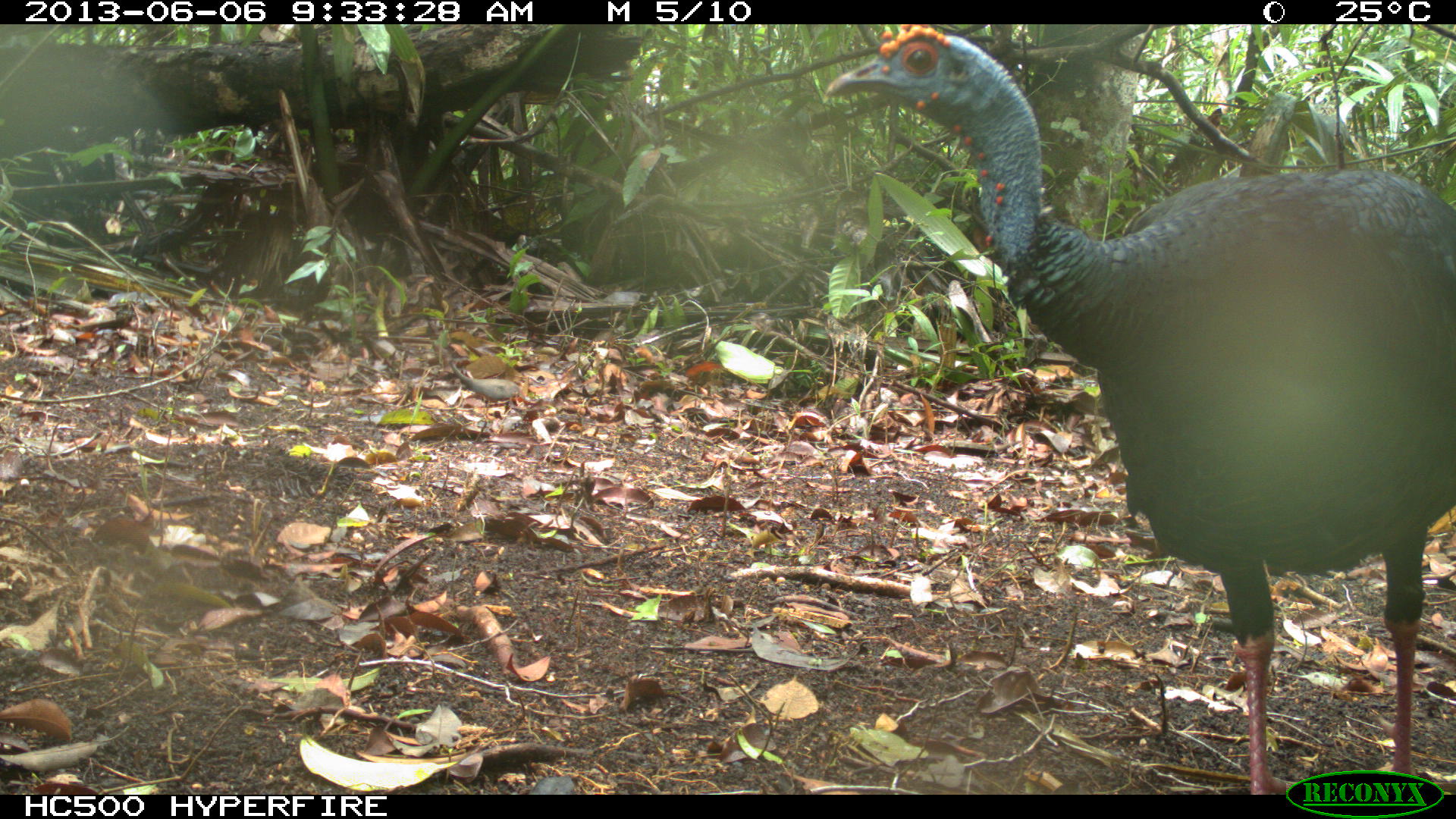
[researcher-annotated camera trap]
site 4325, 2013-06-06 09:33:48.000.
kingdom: Animalia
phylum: Chordata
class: Aves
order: Galliformes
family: Phasianidae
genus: Meleagris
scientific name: Meleagris ocellata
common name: ocellated turkey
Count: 1.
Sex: male.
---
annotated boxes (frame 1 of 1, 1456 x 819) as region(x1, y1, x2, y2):
meleagris ocellata: region(822, 24, 1453, 792)